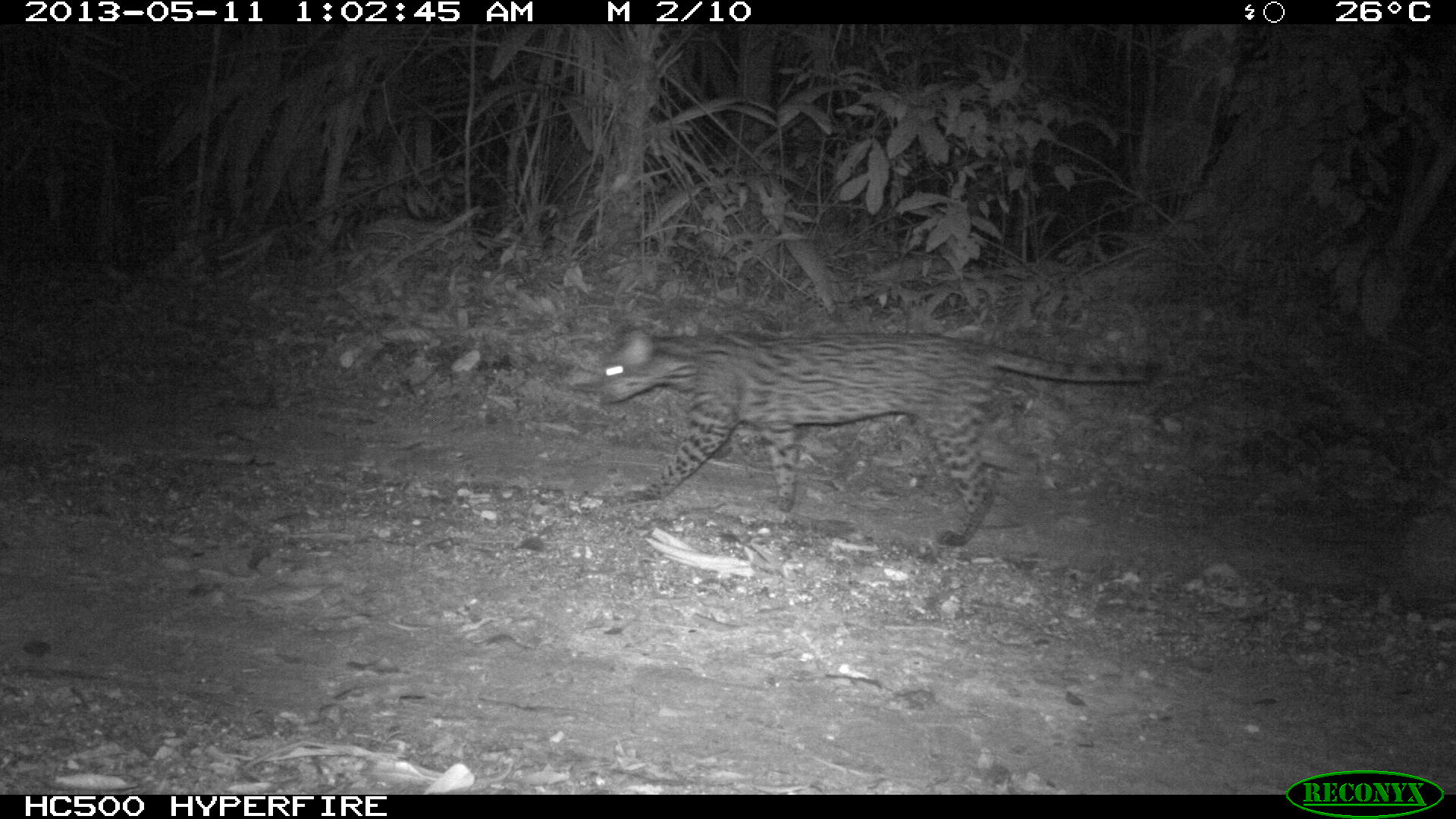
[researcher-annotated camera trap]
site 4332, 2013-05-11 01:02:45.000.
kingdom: Animalia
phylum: Chordata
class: Mammalia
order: Carnivora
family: Felidae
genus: Leopardus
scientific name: Leopardus pardalis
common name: ocelot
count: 1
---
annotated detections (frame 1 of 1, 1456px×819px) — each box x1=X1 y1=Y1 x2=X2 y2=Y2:
leopardus pardalis: x1=597 y1=327 x2=1163 y2=547